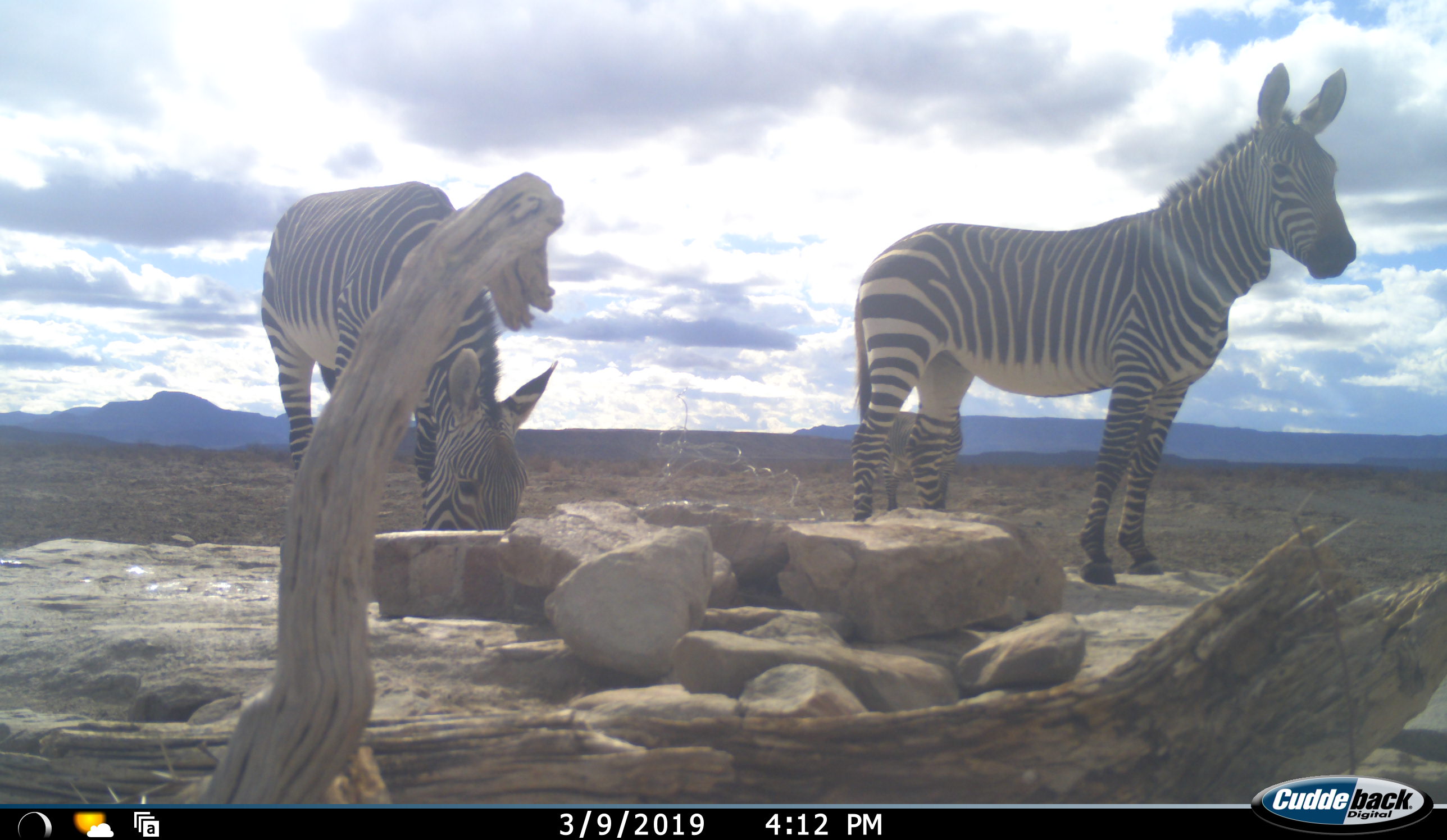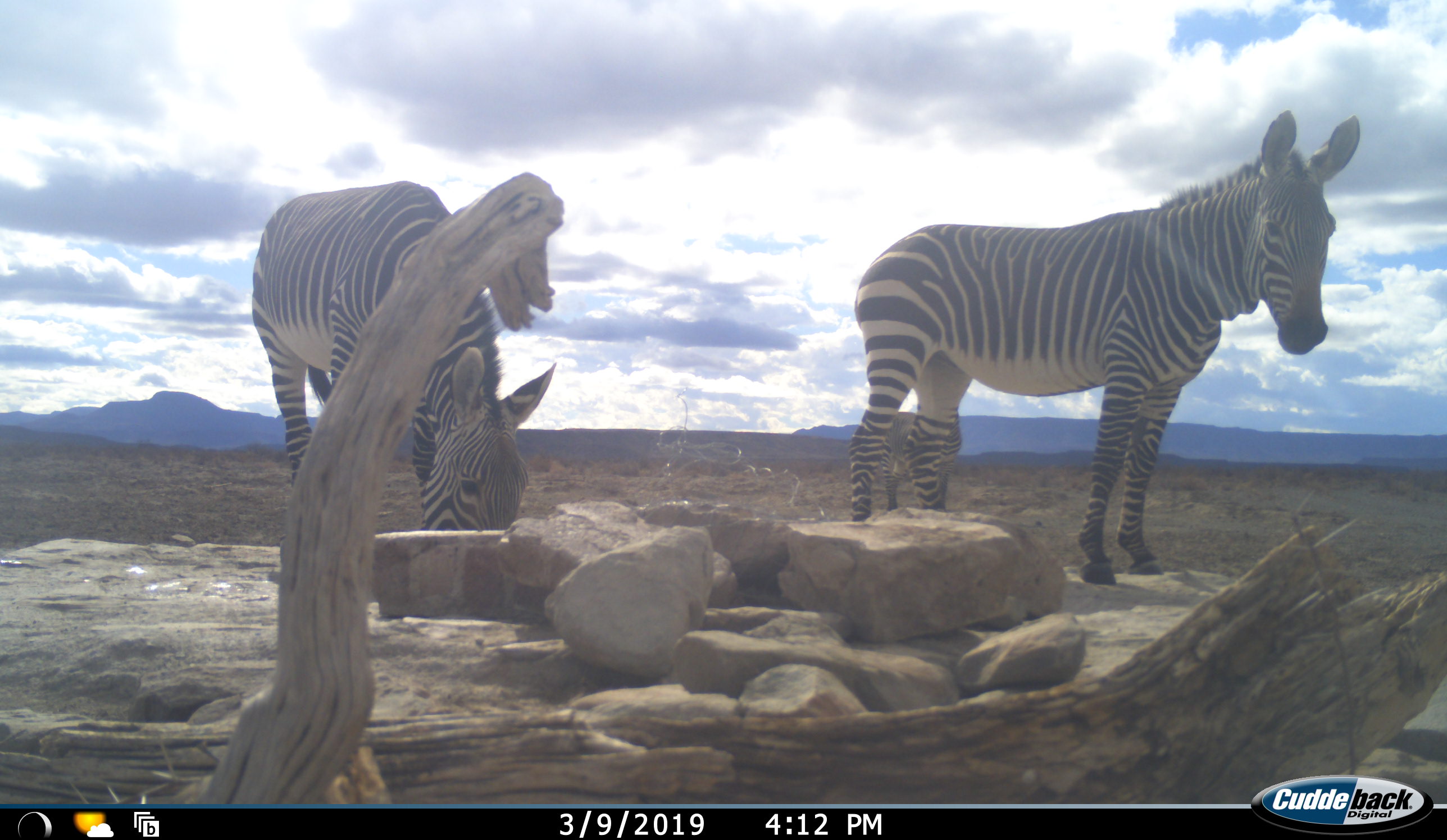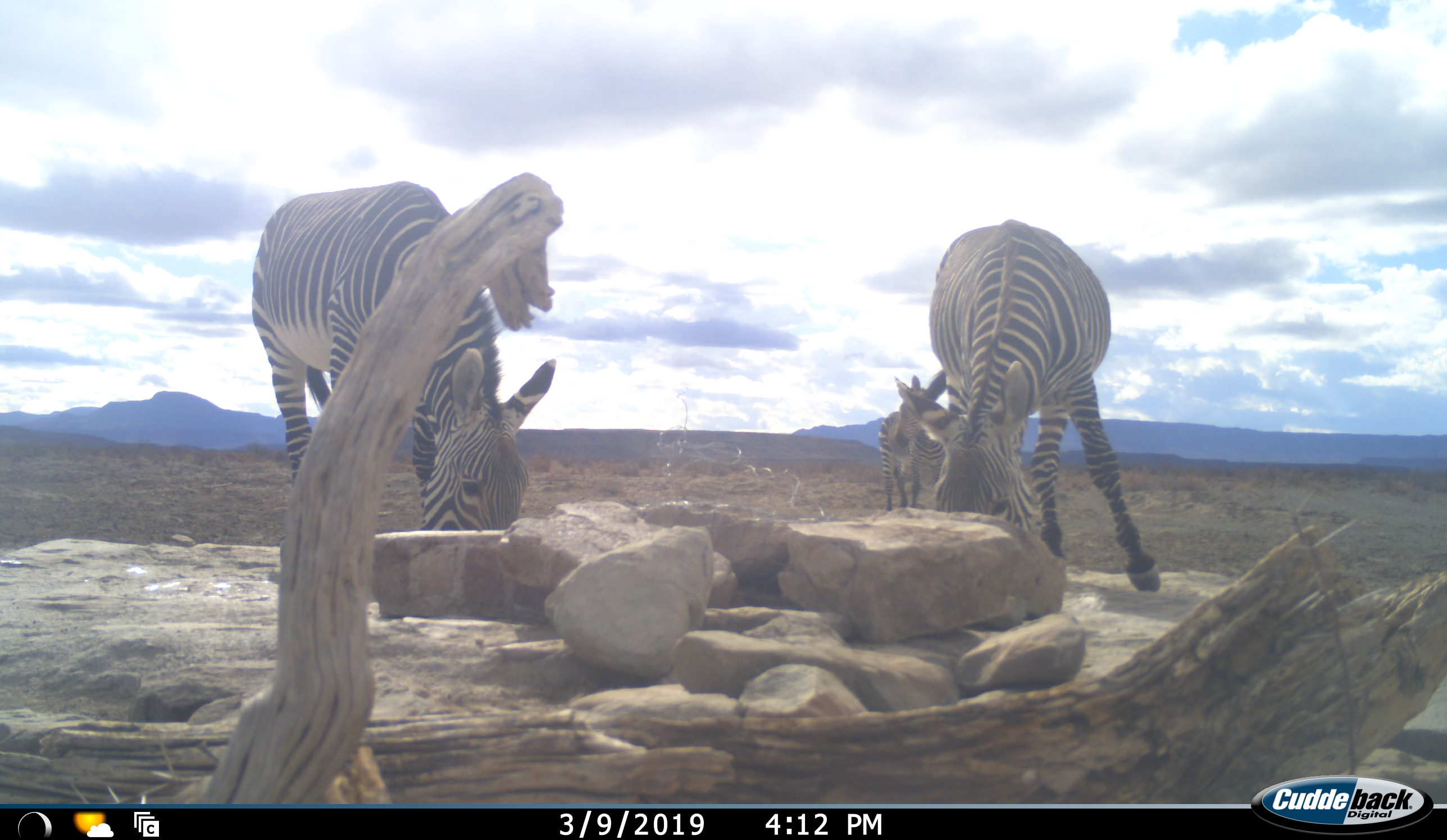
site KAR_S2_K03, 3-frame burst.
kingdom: Animalia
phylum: Chordata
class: Mammalia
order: Perissodactyla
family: Equidae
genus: Equus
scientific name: Equus zebra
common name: mountain zebra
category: zebramountain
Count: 3.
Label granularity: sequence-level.